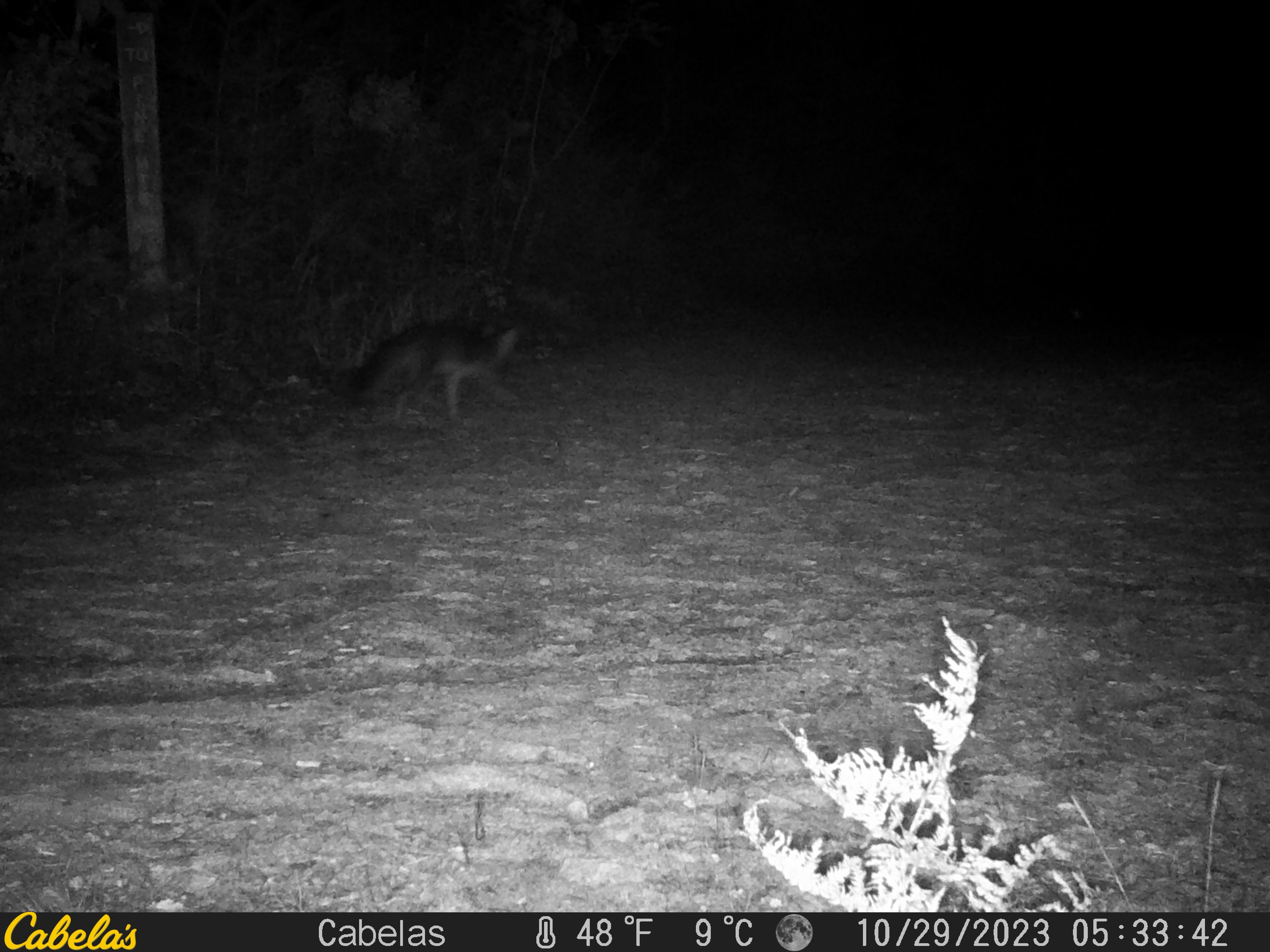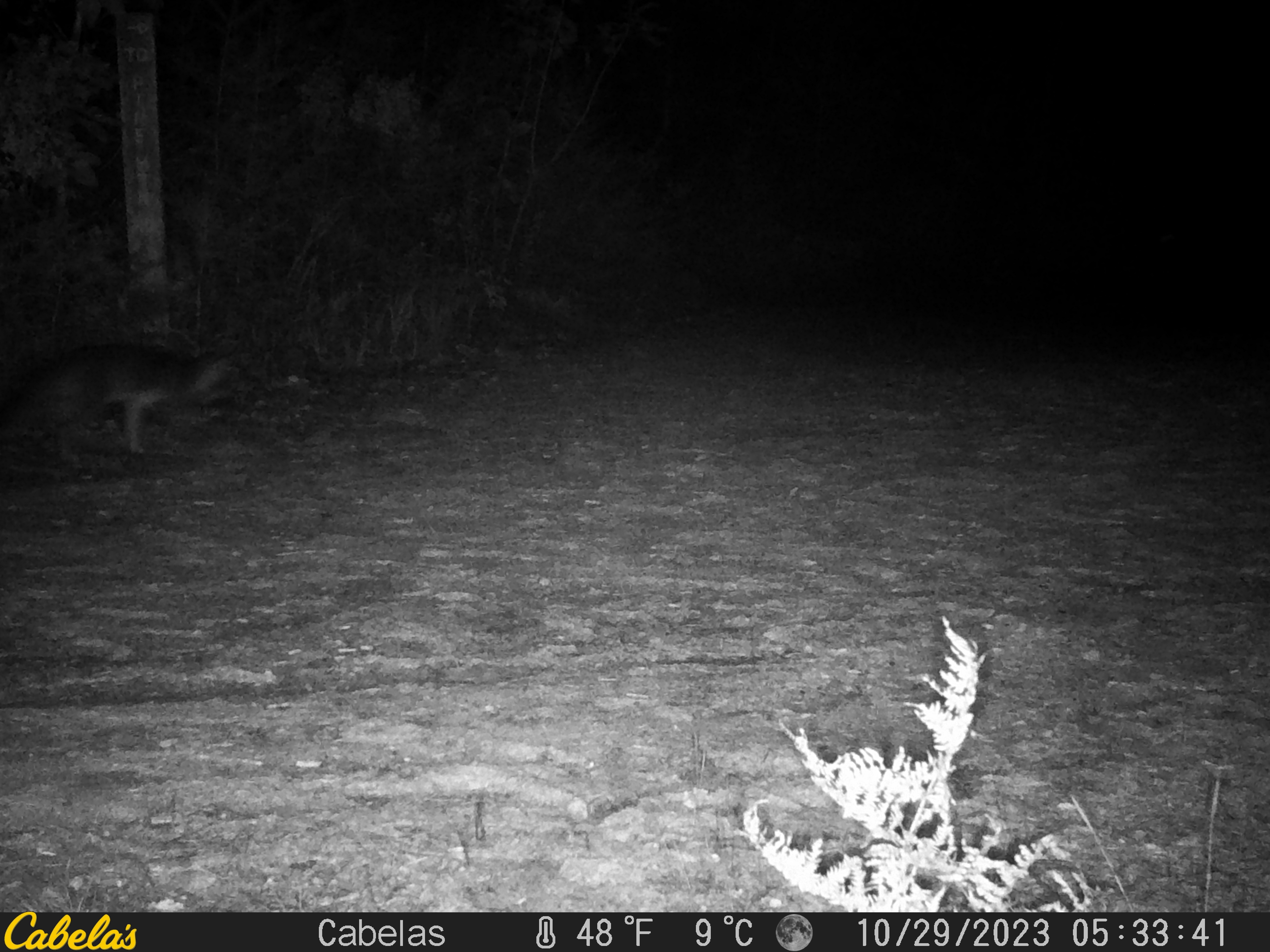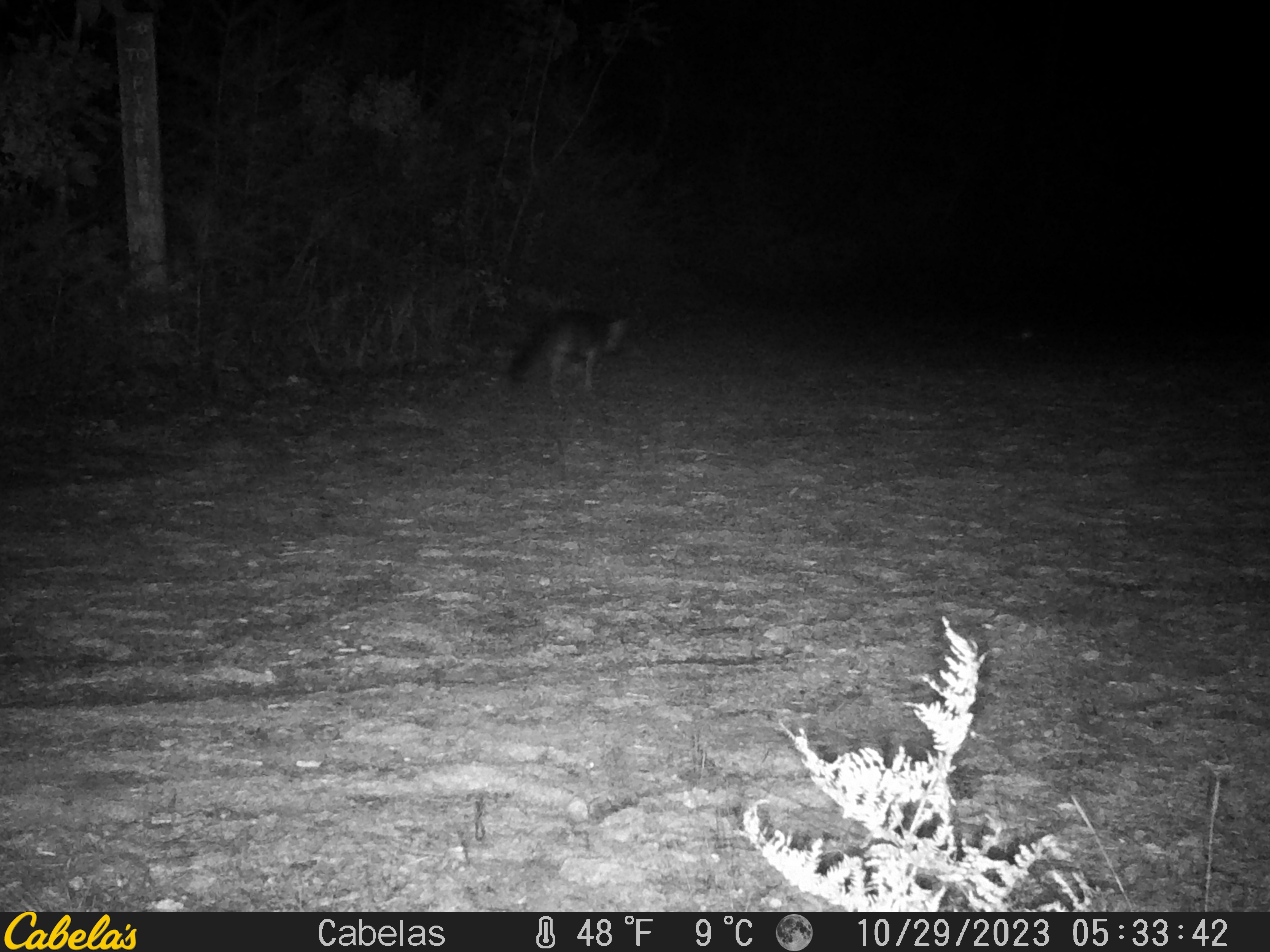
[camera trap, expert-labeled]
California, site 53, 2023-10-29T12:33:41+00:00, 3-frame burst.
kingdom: Animalia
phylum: Chordata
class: Mammalia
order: Carnivora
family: Canidae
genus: Urocyon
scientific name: Urocyon cinereoargenteus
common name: gray fox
Gray fox (Urocyon cinereoargenteus).